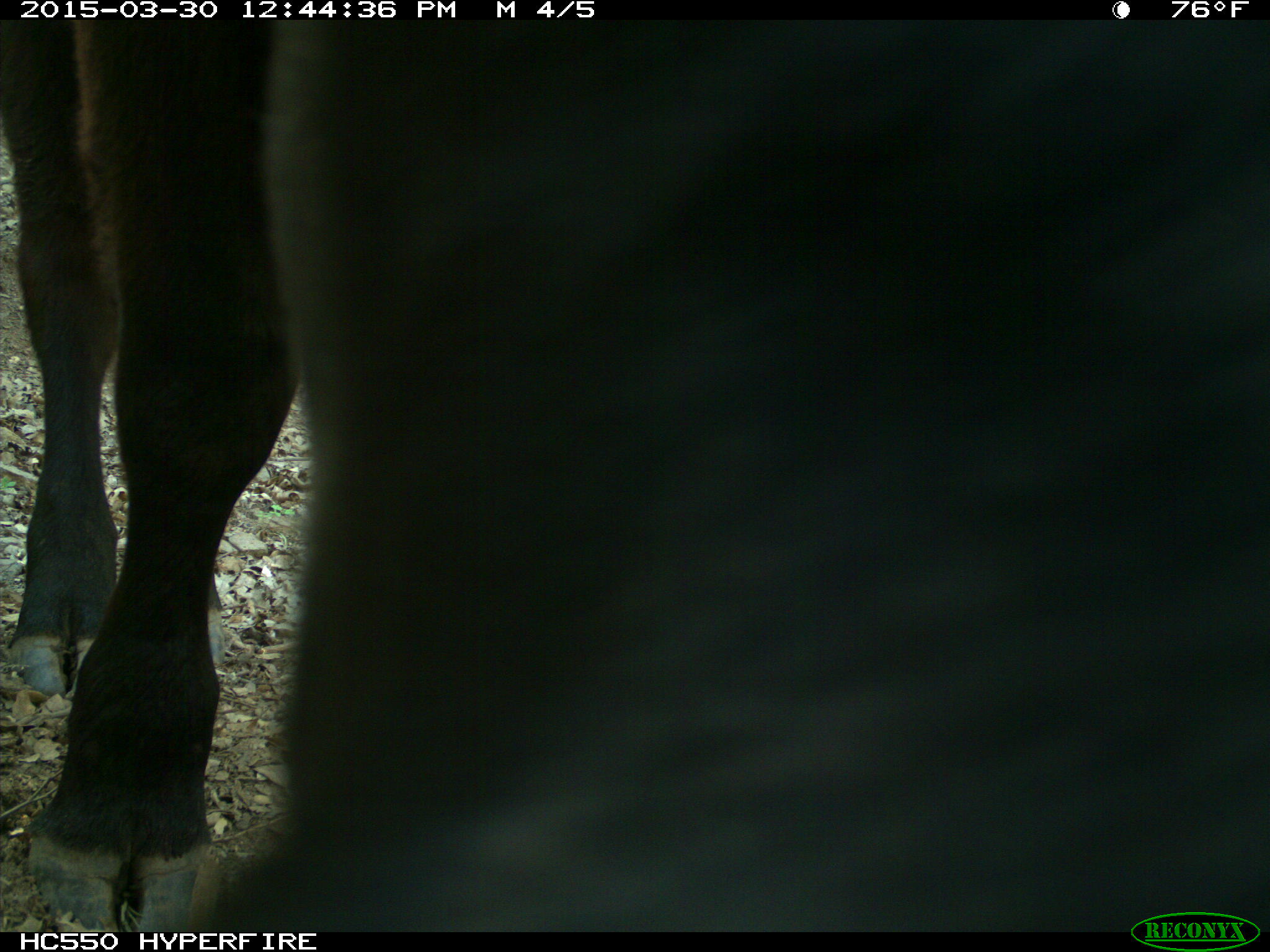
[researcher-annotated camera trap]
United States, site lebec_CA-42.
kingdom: Animalia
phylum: Chordata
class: Mammalia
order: Artiodactyla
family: Bovidae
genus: Bos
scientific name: Bos taurus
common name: domestic cow